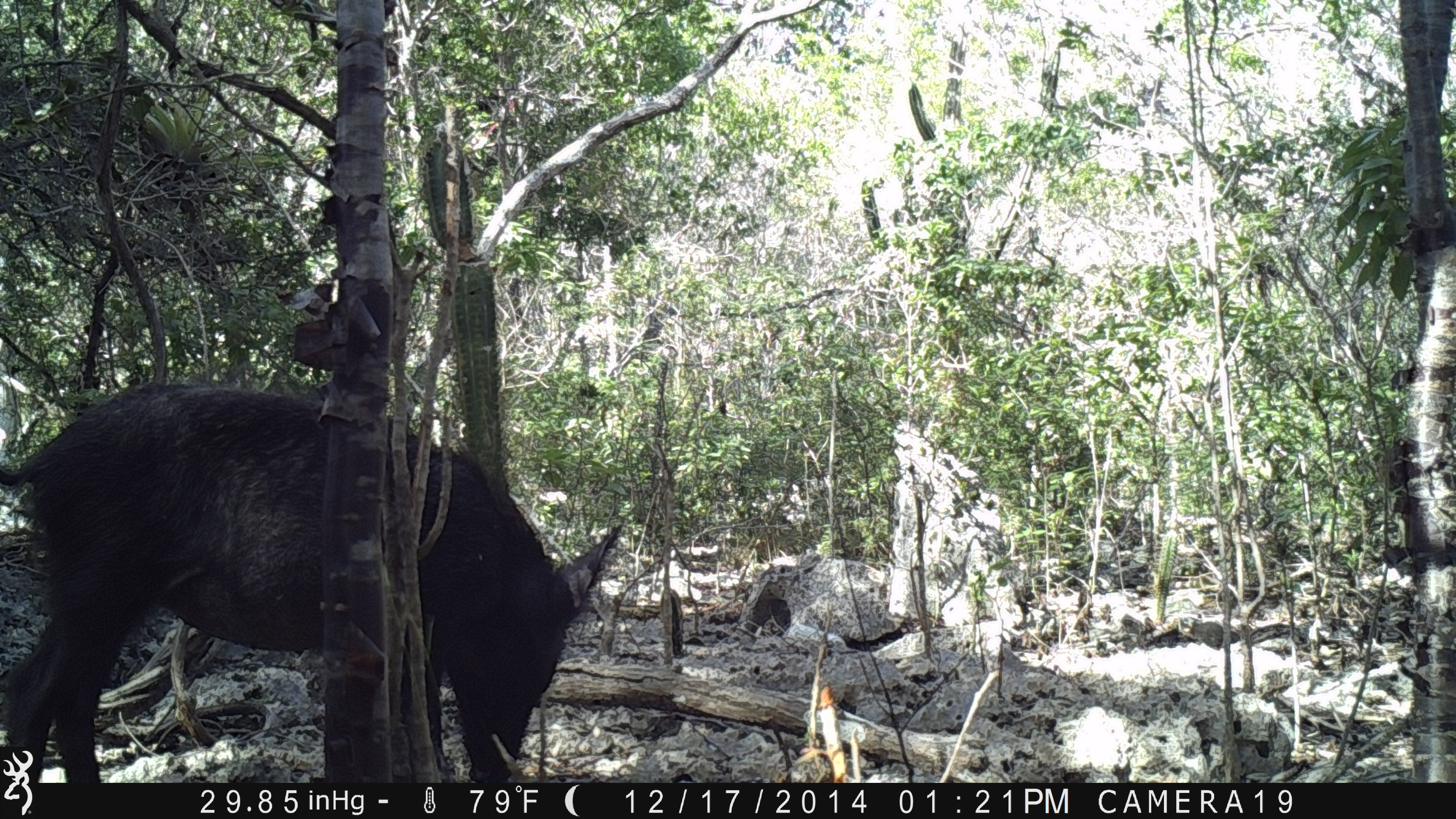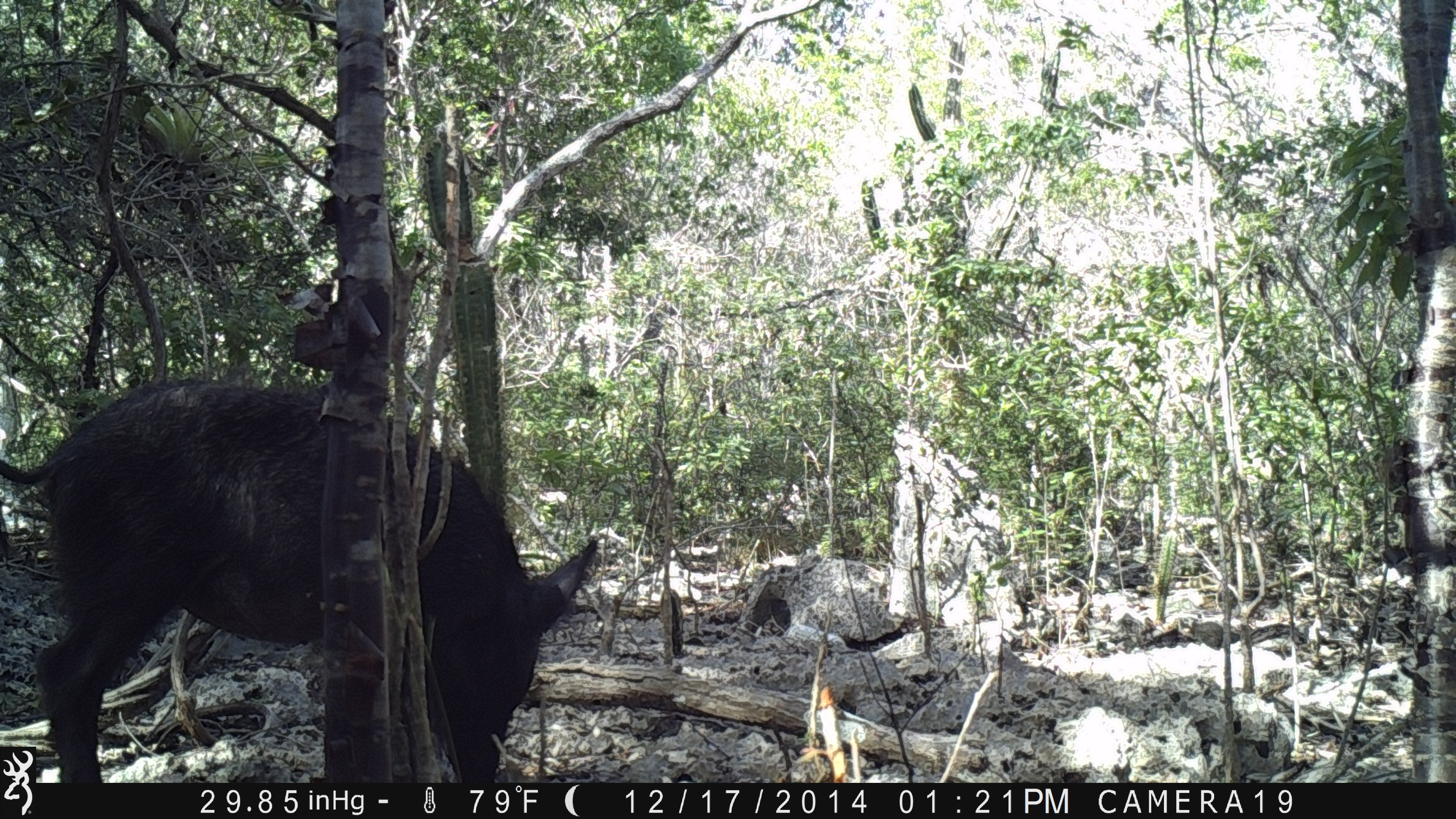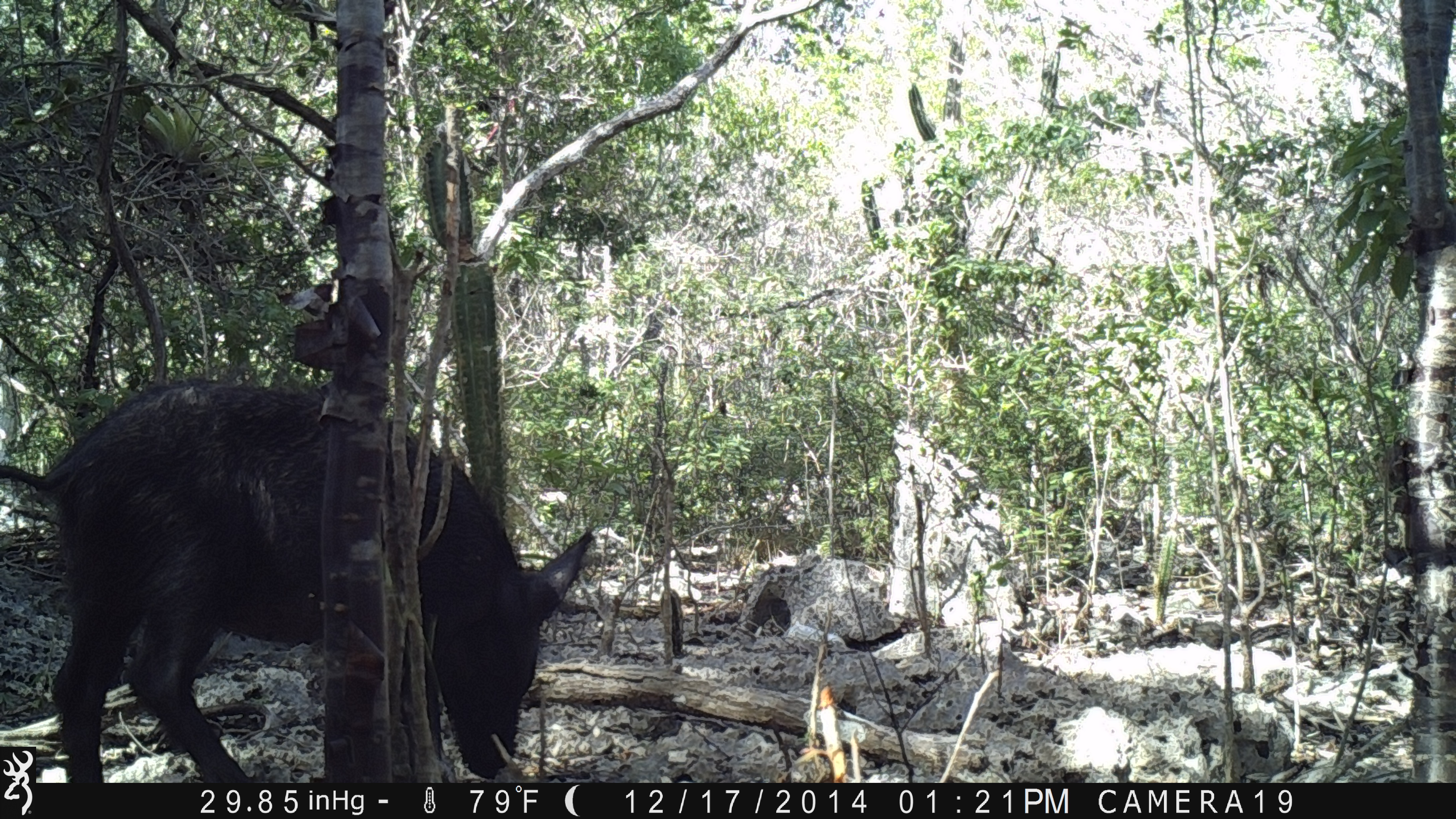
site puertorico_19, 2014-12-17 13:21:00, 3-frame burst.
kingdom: Animalia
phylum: Chordata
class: Mammalia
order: Artiodactyla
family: Suidae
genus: Sus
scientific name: Sus scrofa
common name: pig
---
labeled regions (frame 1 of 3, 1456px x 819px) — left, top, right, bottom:
pig: 0, 385, 614, 791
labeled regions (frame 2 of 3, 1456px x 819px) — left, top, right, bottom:
pig: 14, 377, 599, 792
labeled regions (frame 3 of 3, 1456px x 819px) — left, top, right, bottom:
pig: 14, 375, 589, 786